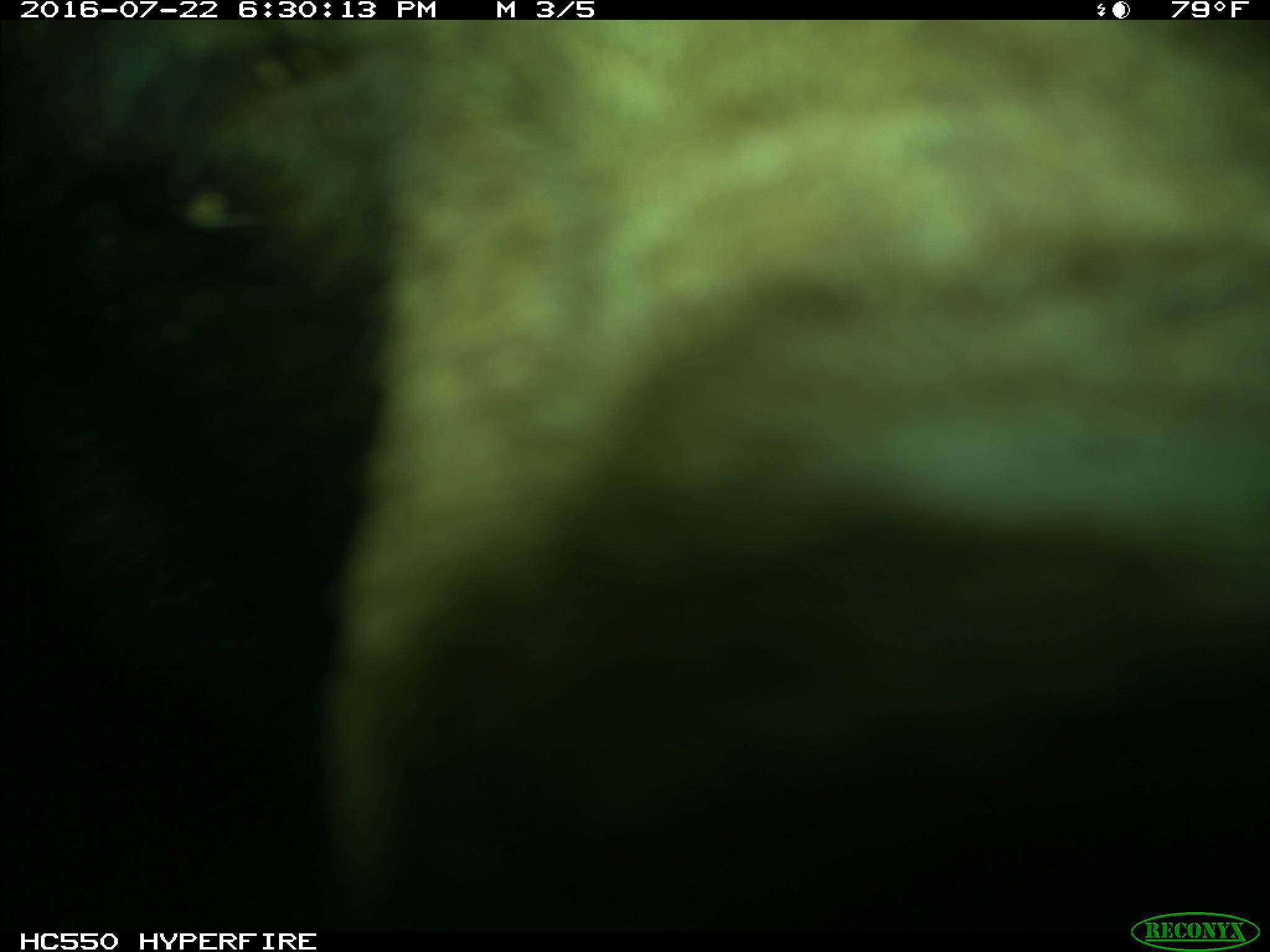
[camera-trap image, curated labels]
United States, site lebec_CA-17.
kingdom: Animalia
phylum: Chordata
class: Mammalia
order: Carnivora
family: Ursidae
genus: Ursus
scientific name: Ursus americanus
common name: american black bear